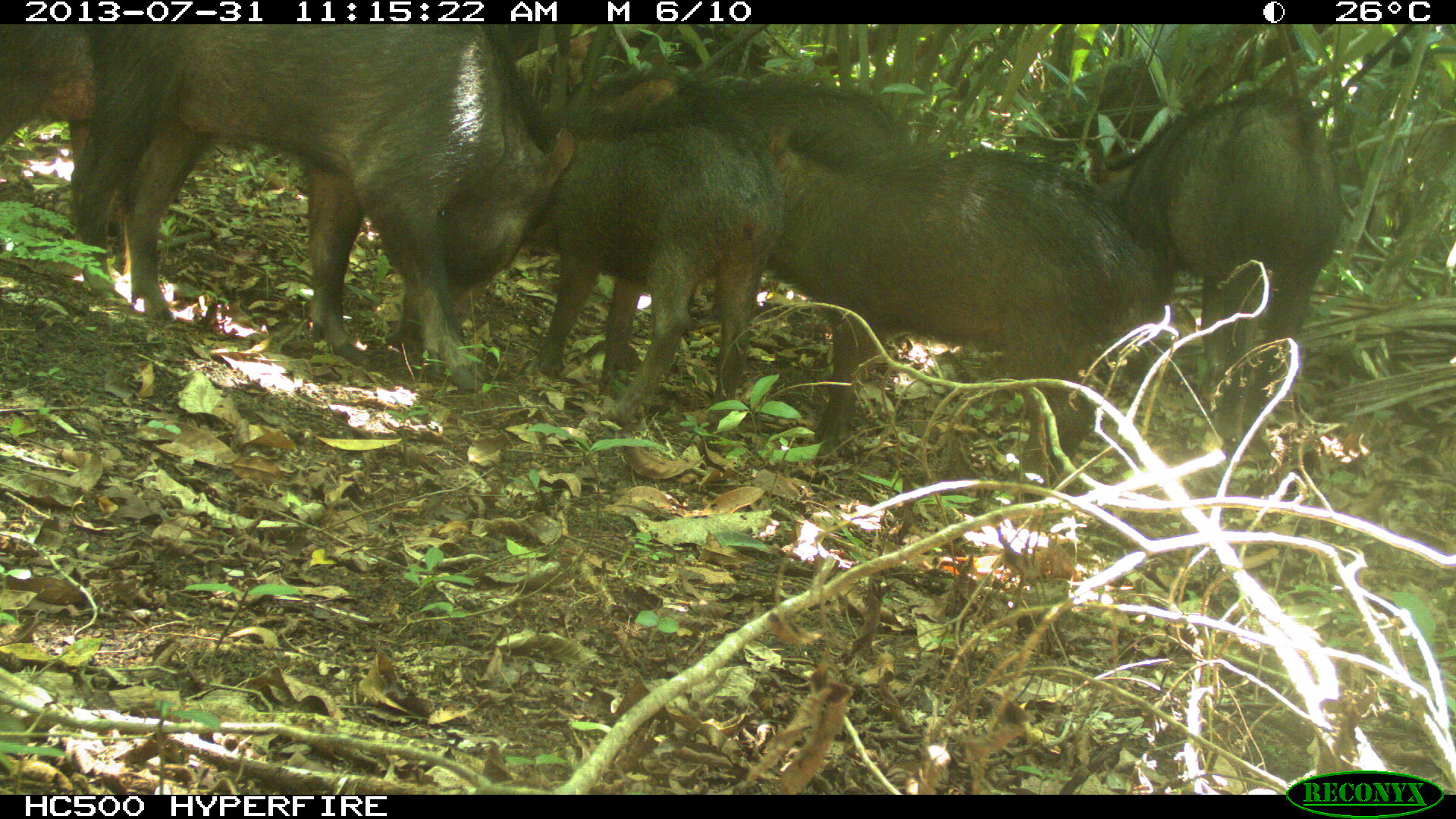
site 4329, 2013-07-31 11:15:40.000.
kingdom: Animalia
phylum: Chordata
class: Mammalia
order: Artiodactyla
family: Tayassuidae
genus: Tayassu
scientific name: Tayassu pecari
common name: white-lipped peccary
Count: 10.